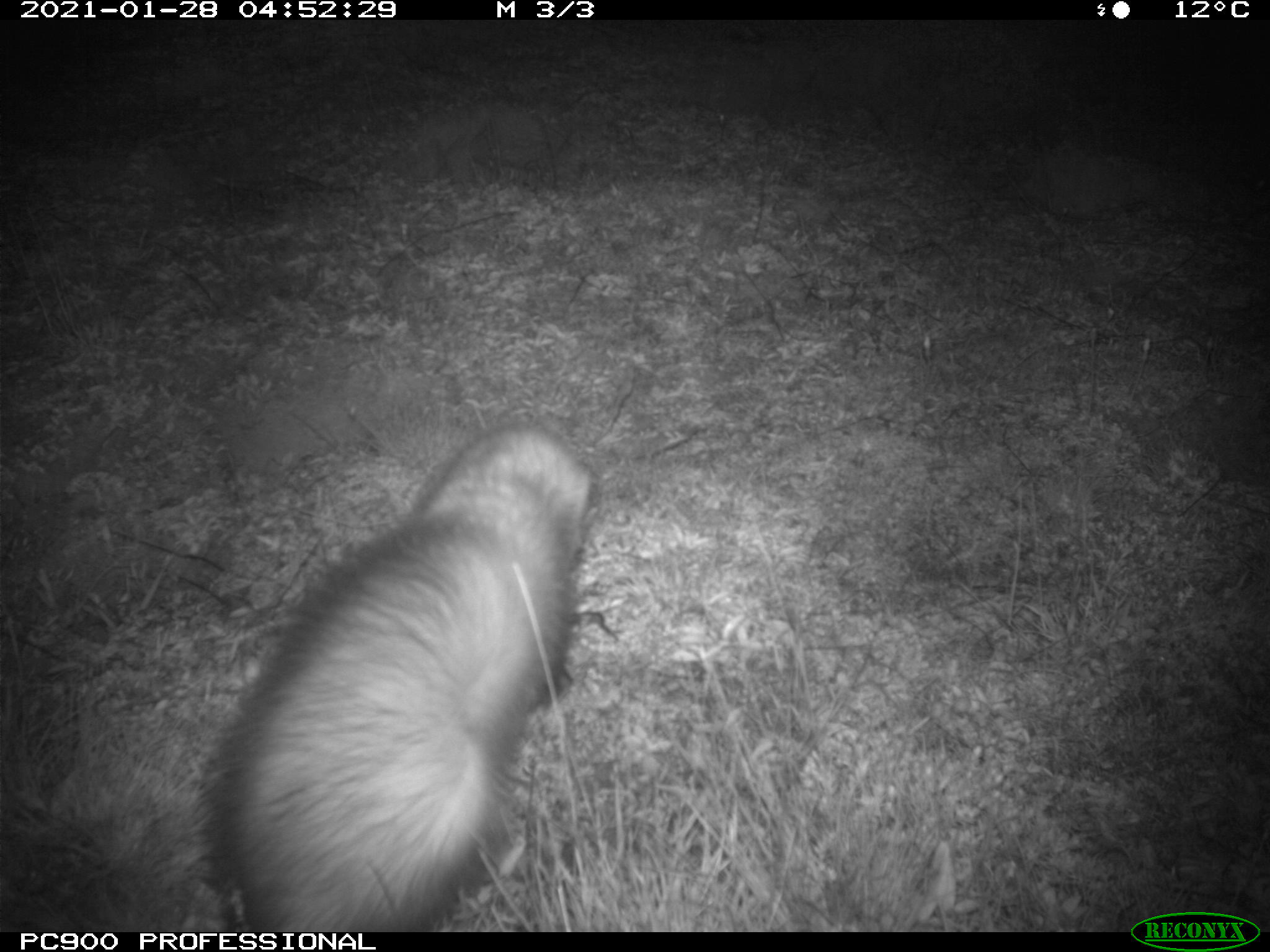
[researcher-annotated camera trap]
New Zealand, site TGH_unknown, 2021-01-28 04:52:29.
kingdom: Animalia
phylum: Chordata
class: Mammalia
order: Carnivora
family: Mustelidae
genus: Mustela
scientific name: Mustela furo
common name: ferret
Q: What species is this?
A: Ferret (Mustela furo).